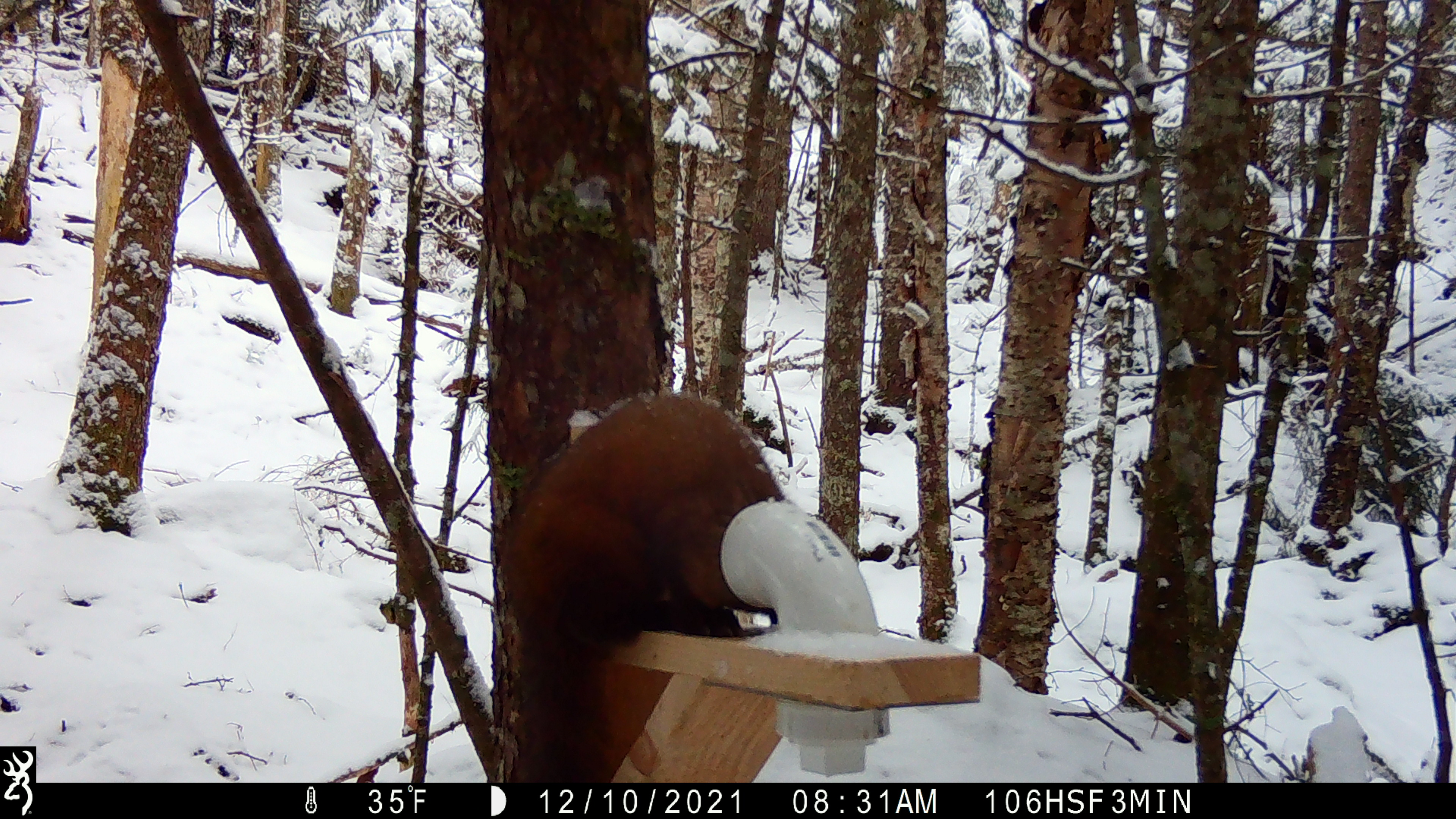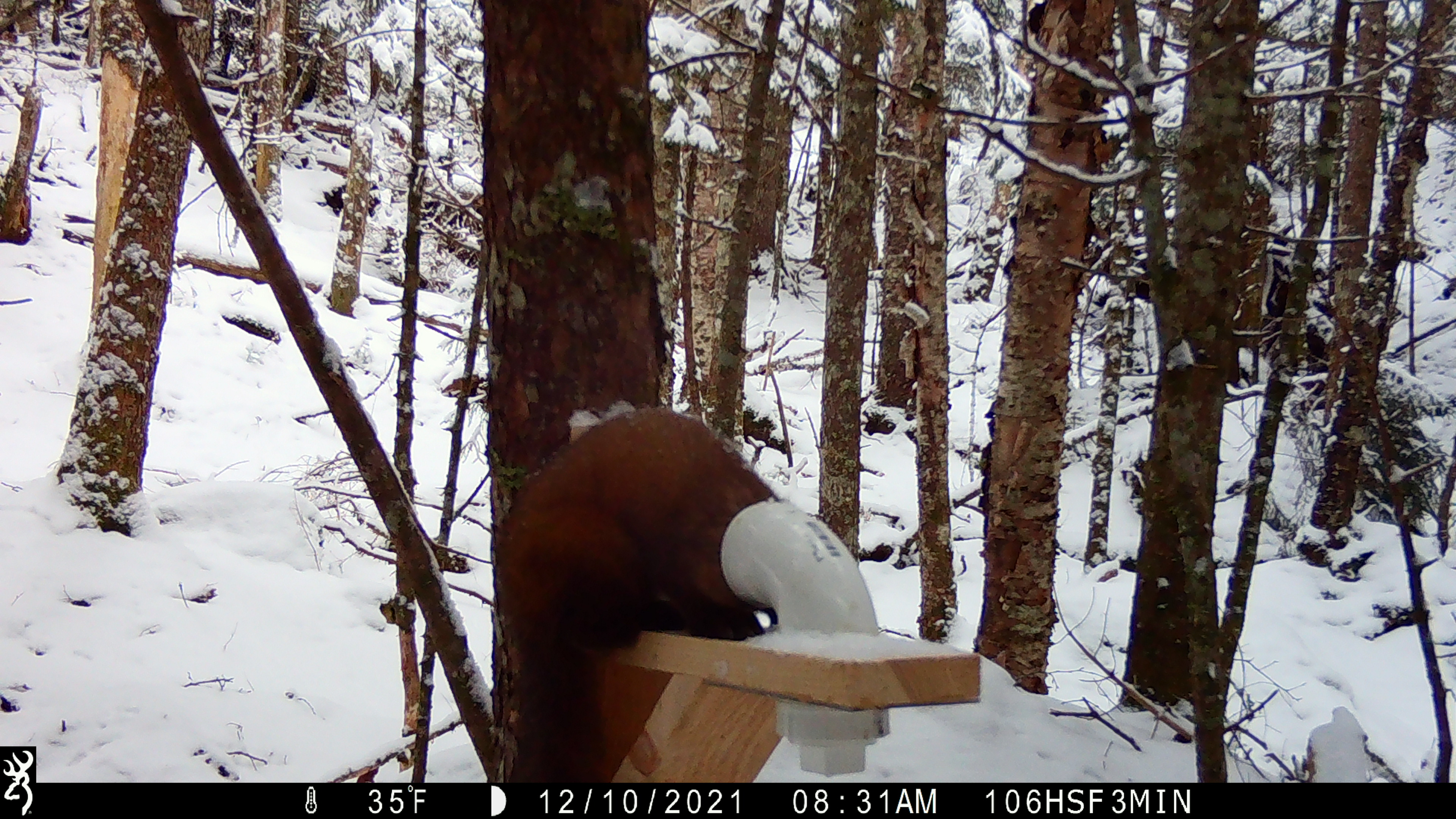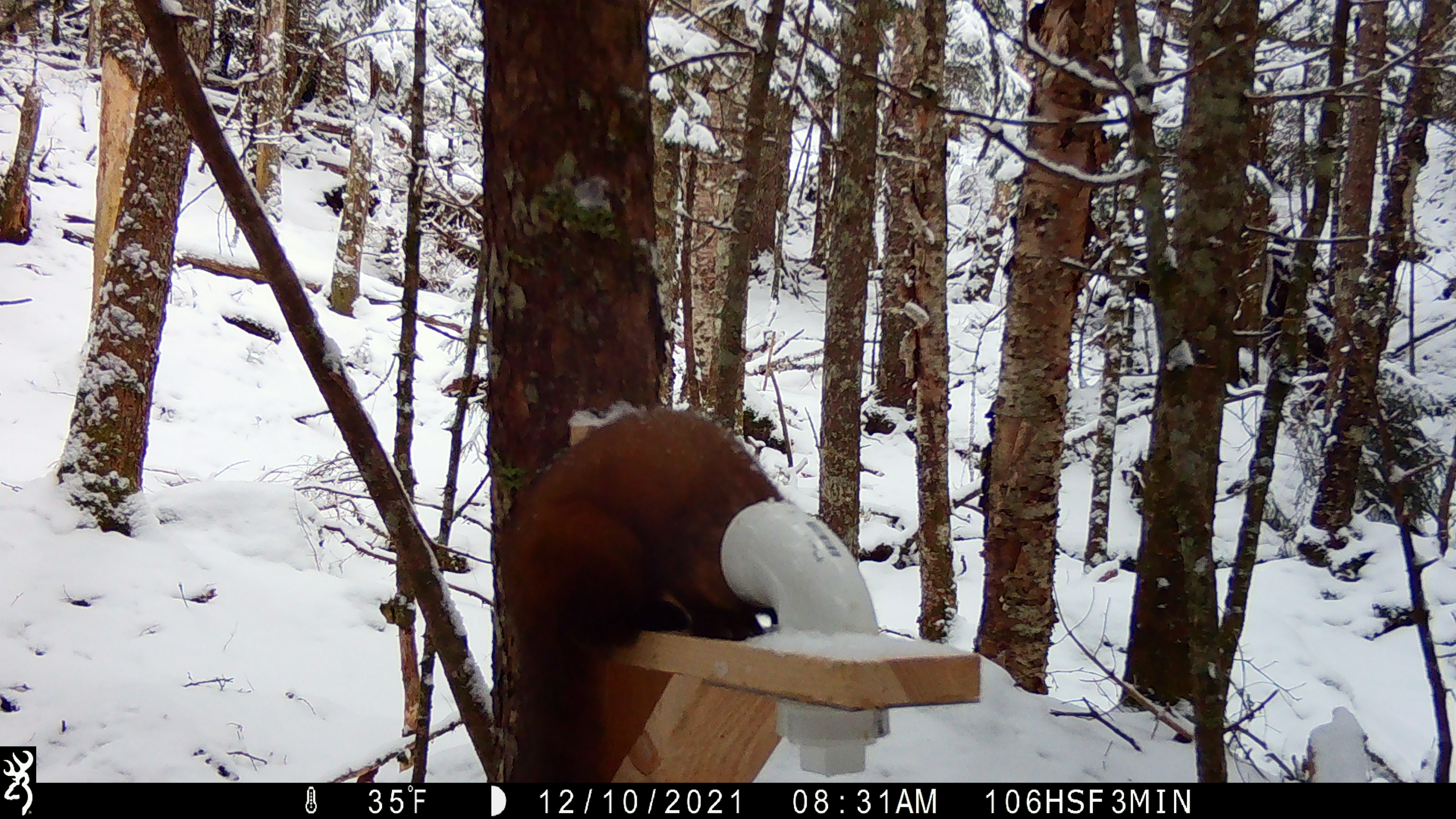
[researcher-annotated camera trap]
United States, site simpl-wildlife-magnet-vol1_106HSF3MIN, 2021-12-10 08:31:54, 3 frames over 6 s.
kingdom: Animalia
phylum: Chordata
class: Mammalia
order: Carnivora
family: Mustelidae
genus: Martes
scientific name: Martes americana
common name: american marten